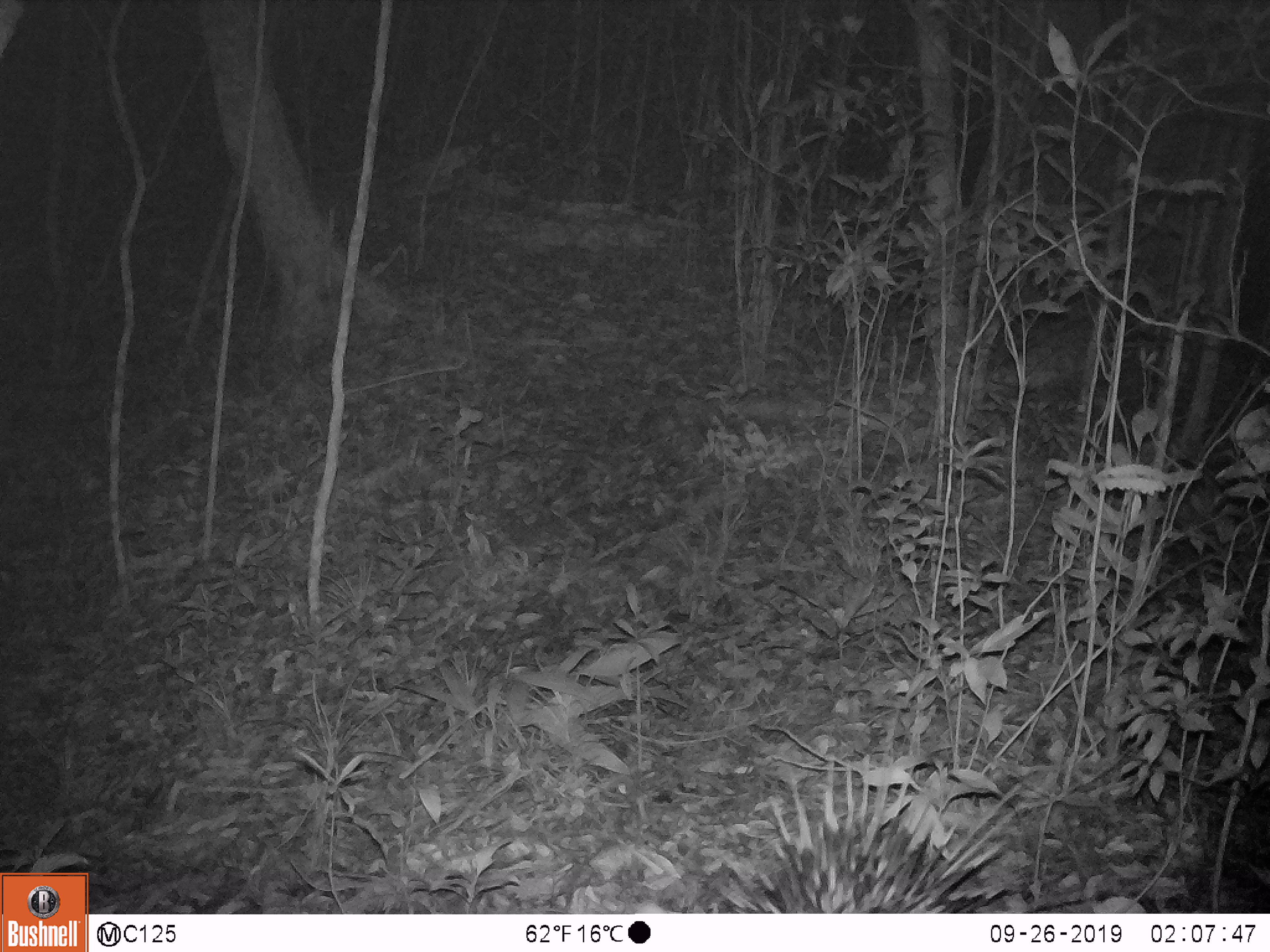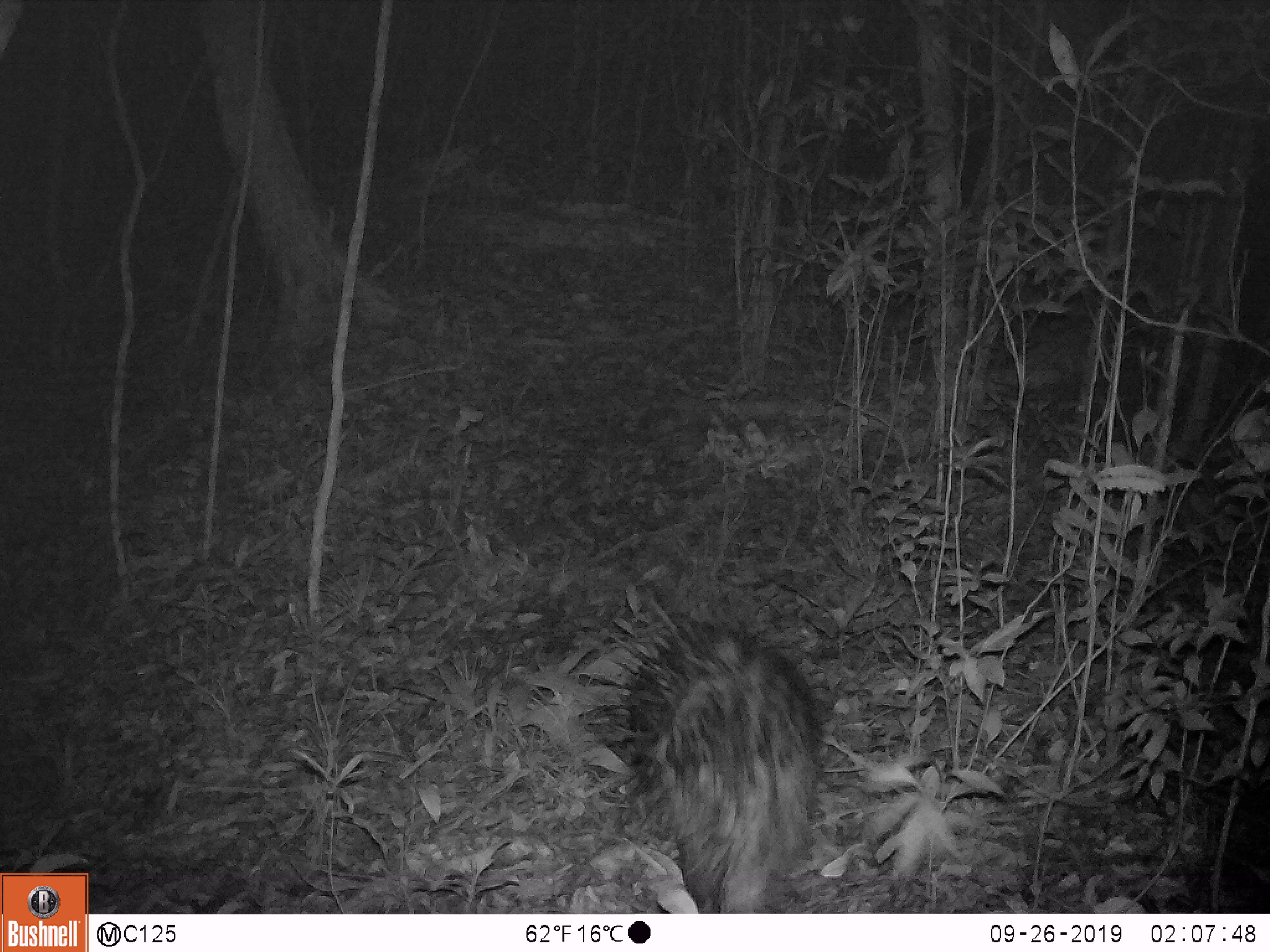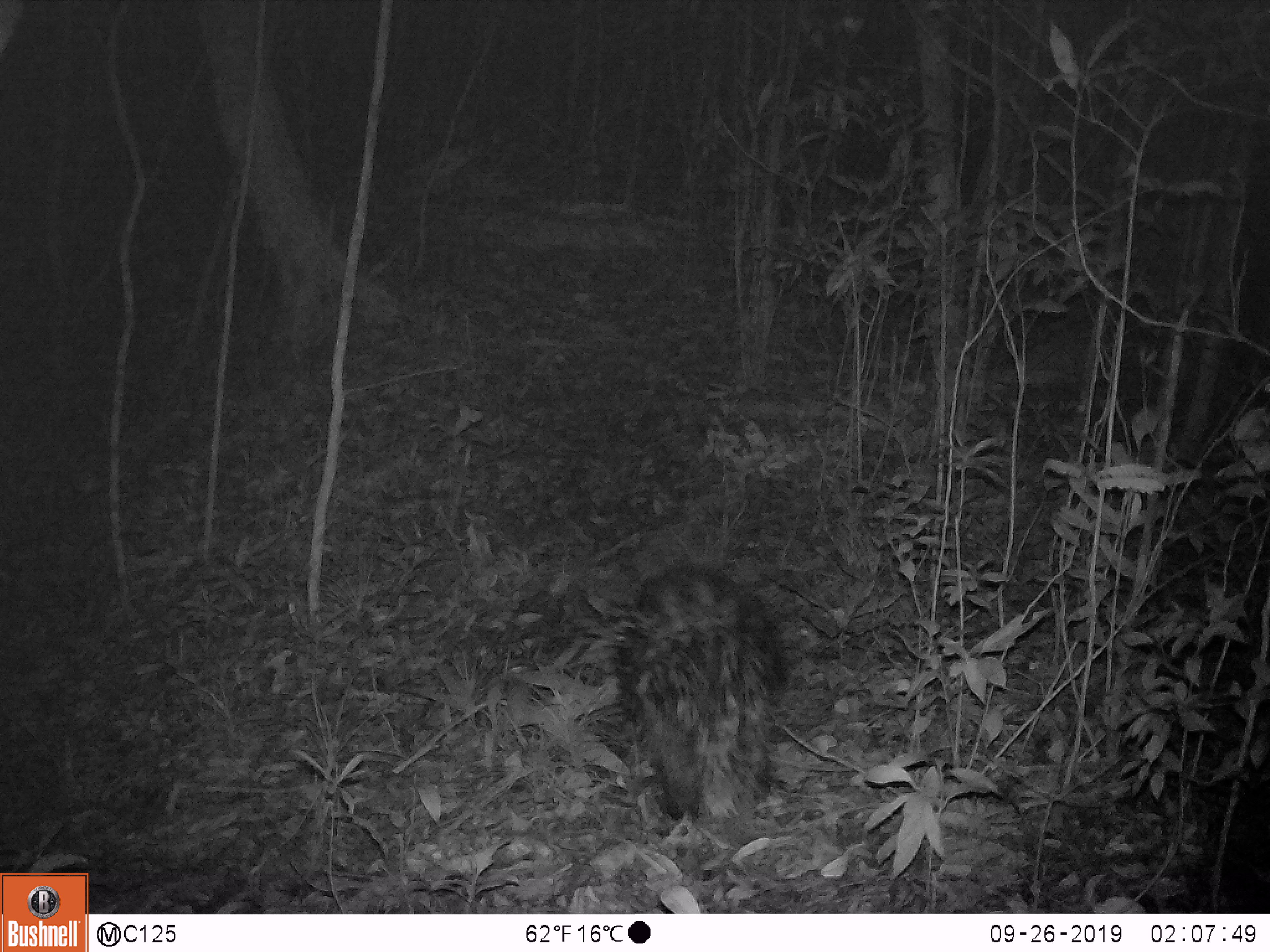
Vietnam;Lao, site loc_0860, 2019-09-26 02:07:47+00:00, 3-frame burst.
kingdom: Animalia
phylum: Chordata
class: Mammalia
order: Rodentia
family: Hystricidae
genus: Hystrix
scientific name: Hystrix brachyura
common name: malayan porcupine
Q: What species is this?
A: Malayan porcupine (Hystrix brachyura).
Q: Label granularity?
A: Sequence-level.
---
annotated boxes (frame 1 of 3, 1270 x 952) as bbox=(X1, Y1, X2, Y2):
malayan porcupine: bbox=(692, 728, 1057, 913)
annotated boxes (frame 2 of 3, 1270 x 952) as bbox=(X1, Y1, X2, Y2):
malayan porcupine: bbox=(563, 587, 826, 914)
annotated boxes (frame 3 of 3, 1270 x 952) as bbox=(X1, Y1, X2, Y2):
malayan porcupine: bbox=(594, 559, 787, 831)